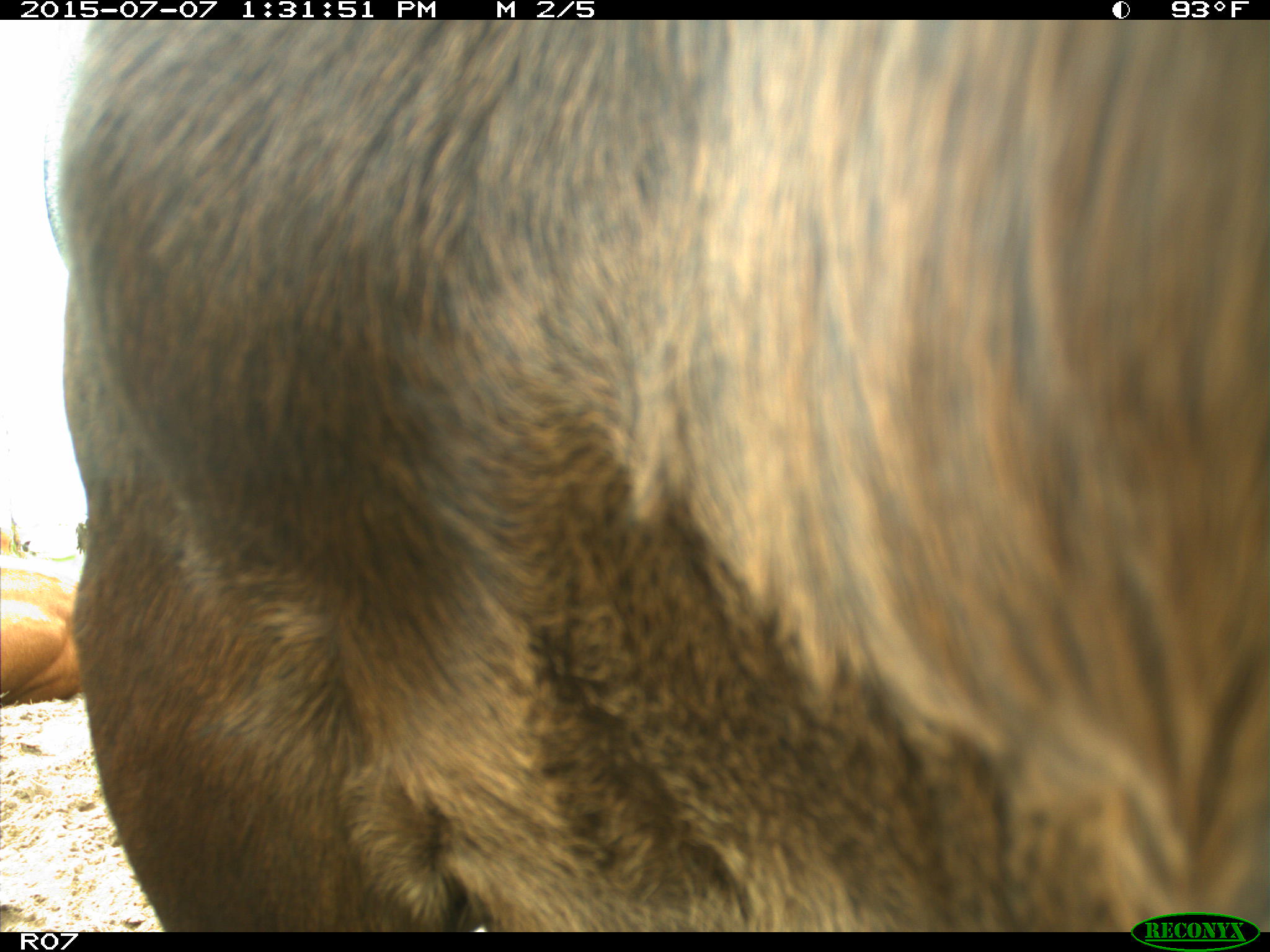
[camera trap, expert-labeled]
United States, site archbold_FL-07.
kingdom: Animalia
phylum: Chordata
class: Mammalia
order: Artiodactyla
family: Bovidae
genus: Bos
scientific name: Bos taurus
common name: domestic cow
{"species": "Bos taurus (domestic cow)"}